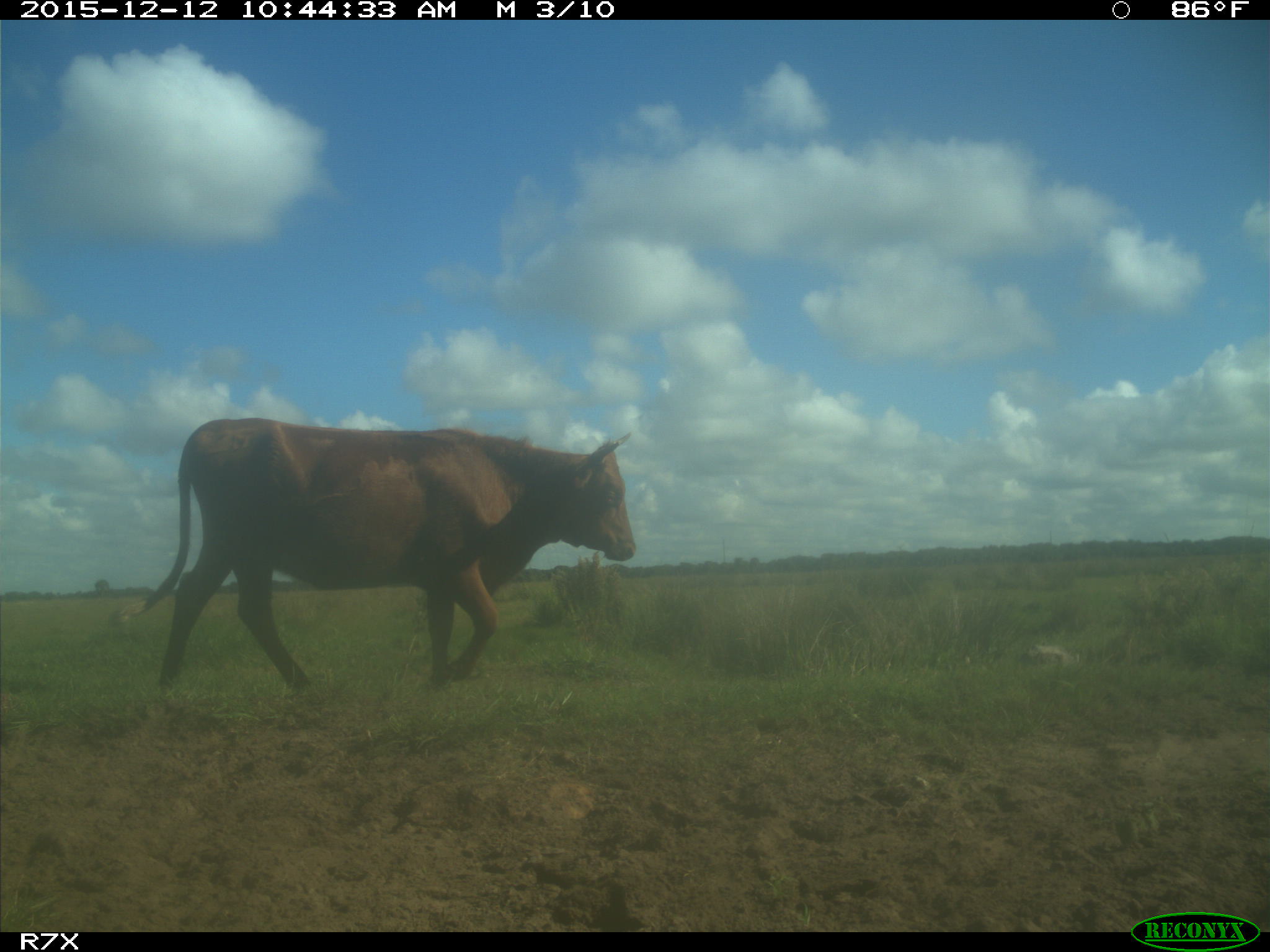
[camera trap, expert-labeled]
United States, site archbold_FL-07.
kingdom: Animalia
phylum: Chordata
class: Mammalia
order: Artiodactyla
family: Bovidae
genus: Bos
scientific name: Bos taurus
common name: domestic cow